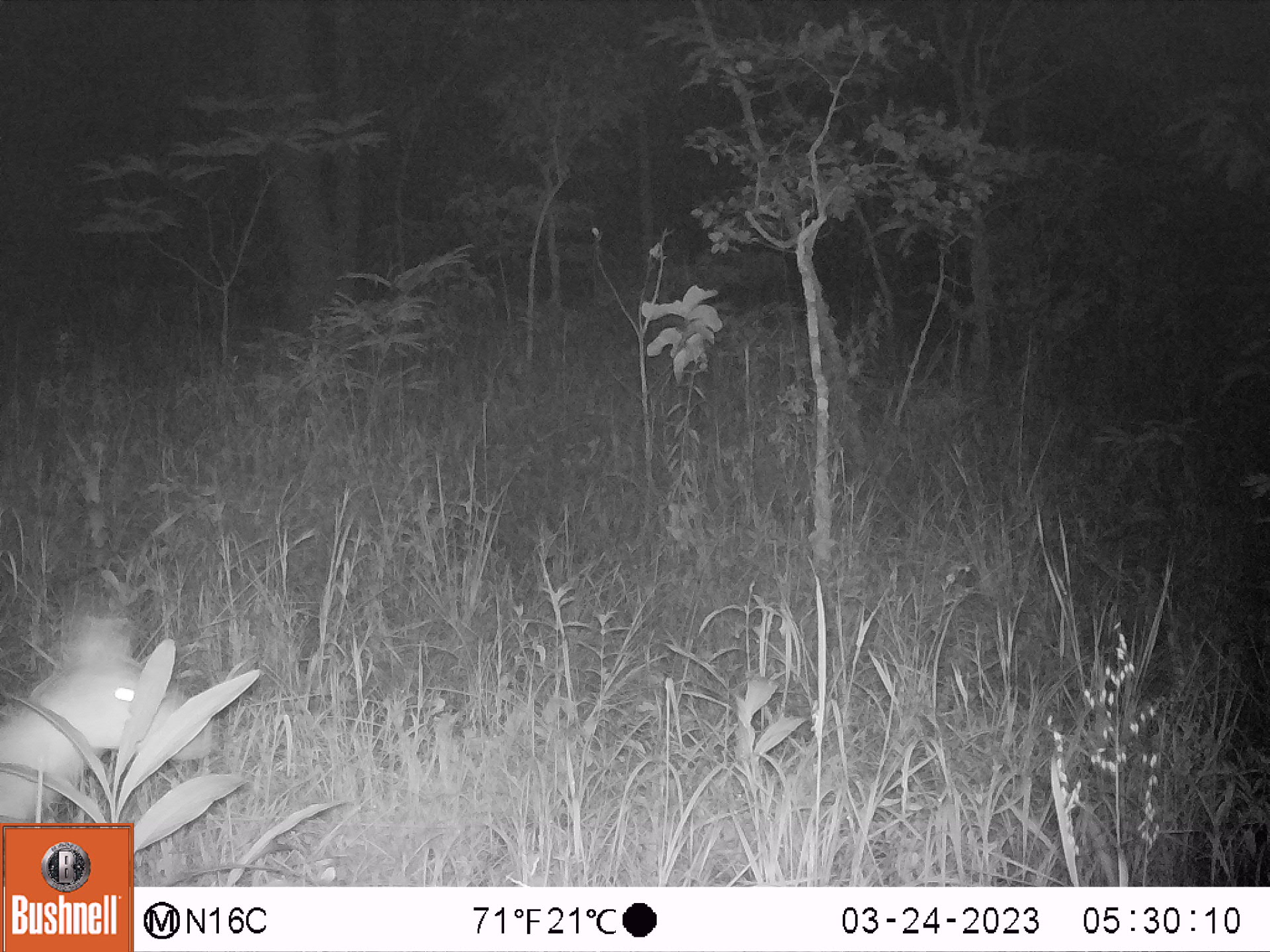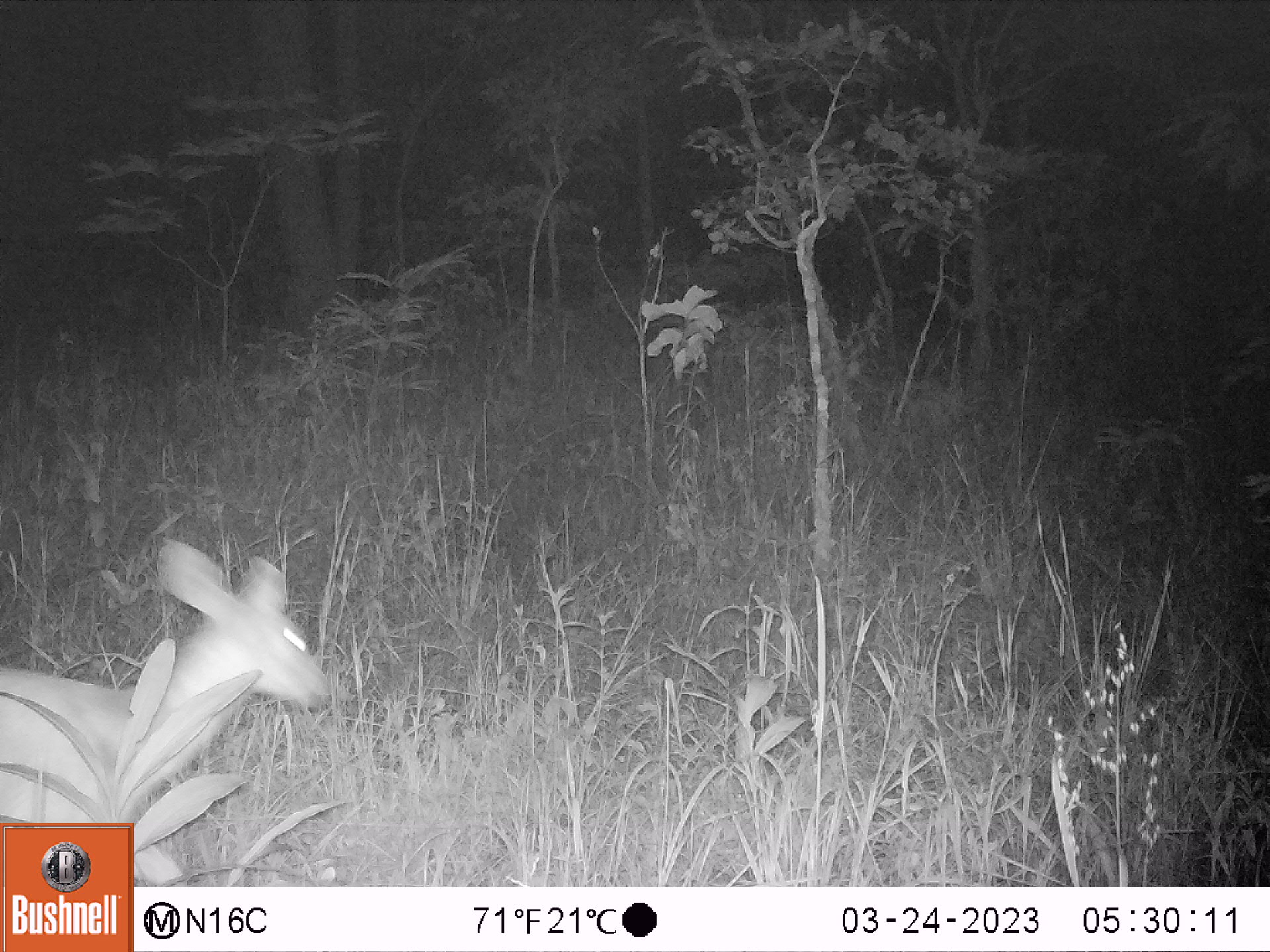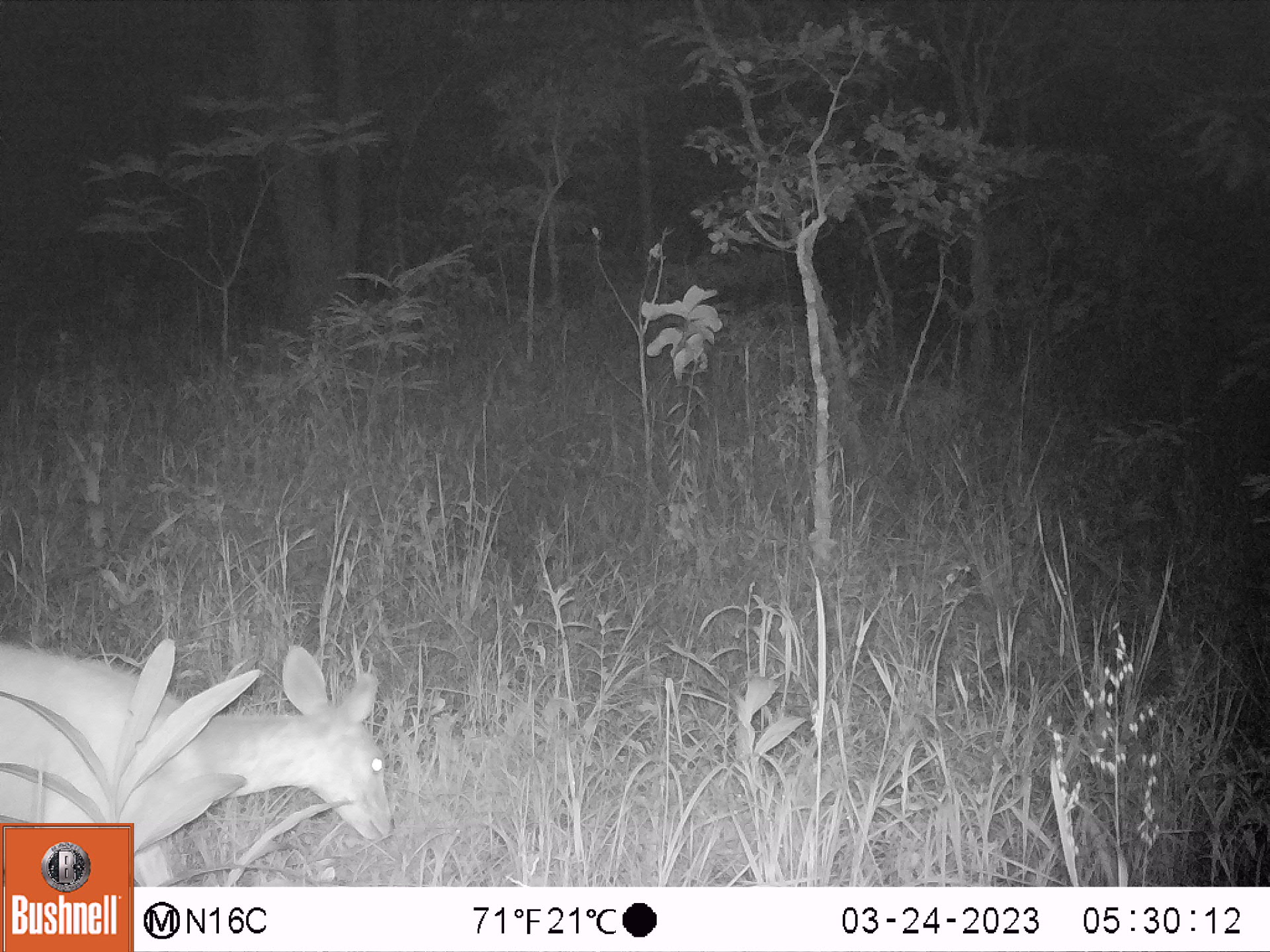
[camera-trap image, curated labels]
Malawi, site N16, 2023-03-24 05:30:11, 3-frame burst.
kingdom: Animalia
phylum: Chordata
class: Mammalia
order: Artiodactyla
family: Bovidae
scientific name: Antilopinae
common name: small antelope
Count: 1.